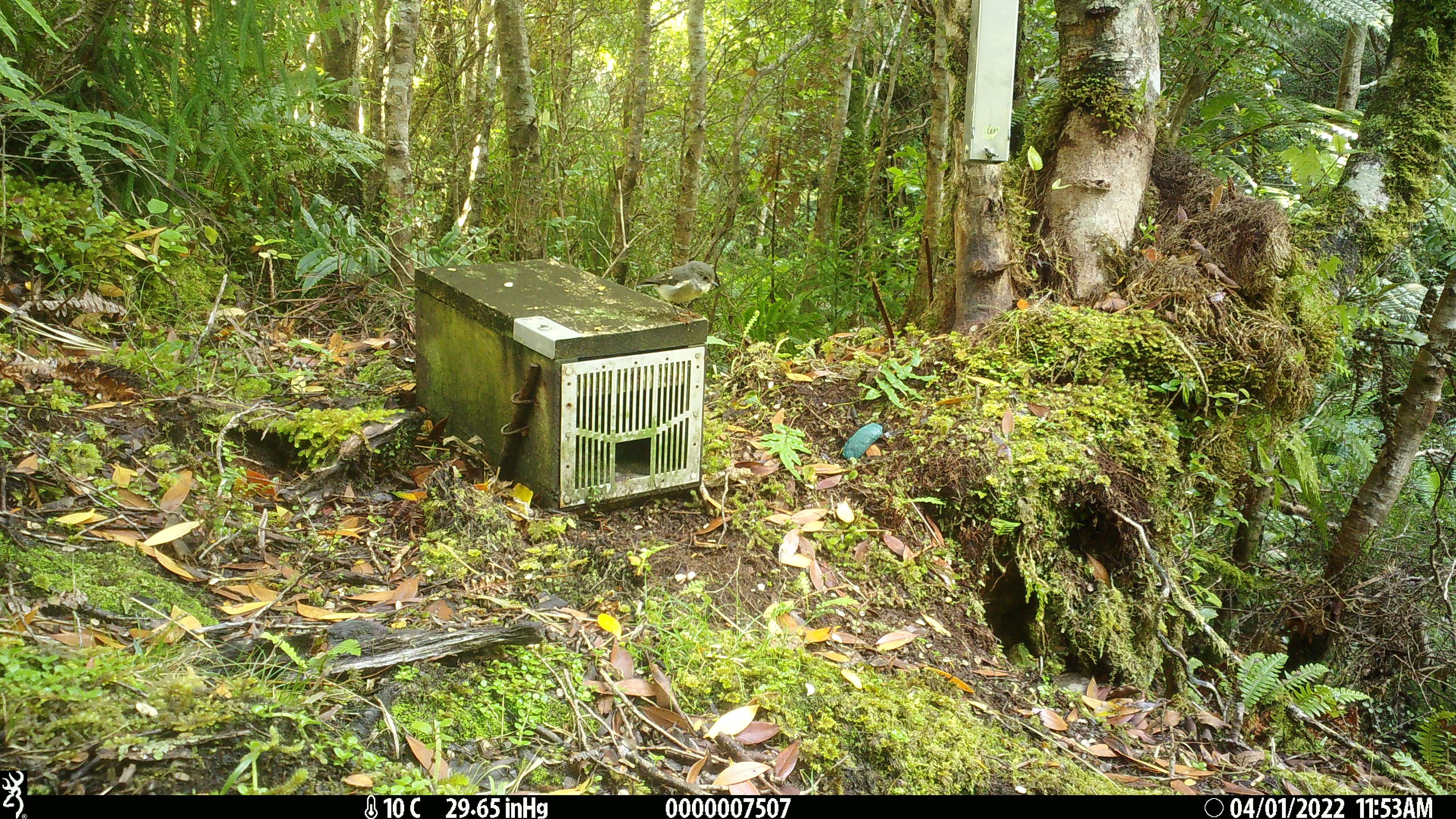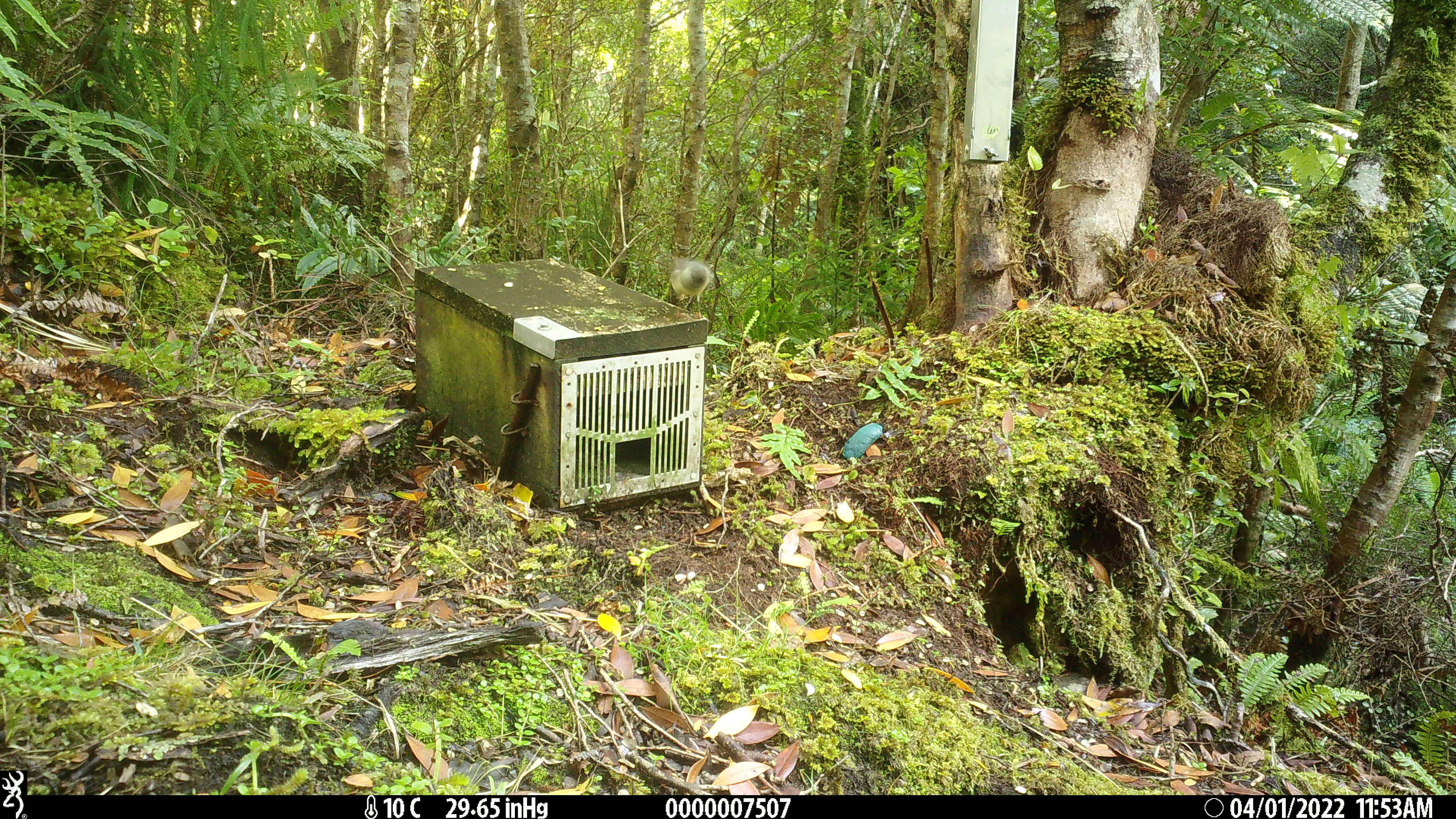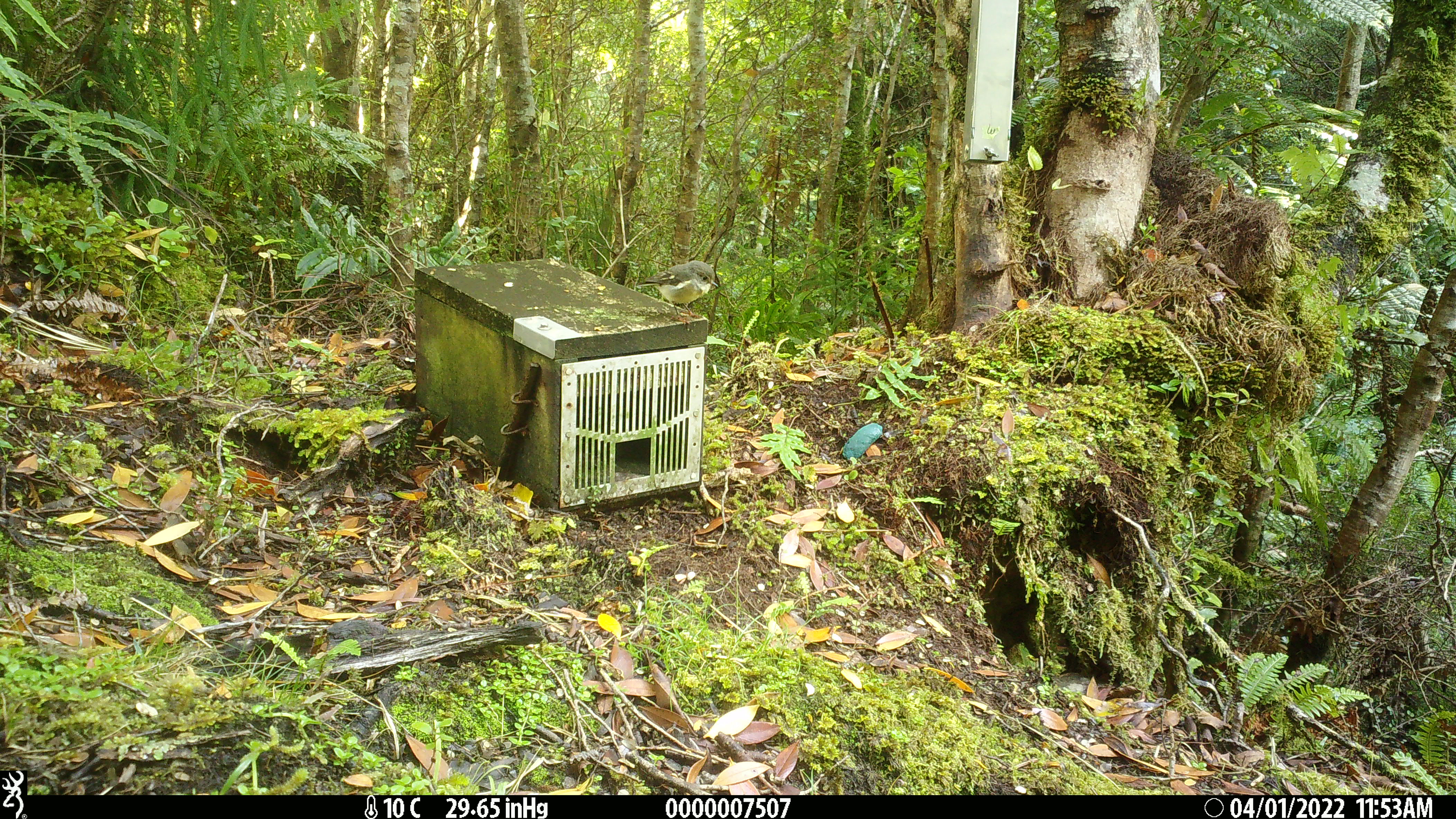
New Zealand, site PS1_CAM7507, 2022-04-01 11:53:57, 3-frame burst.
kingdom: Animalia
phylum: Chordata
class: Aves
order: Passeriformes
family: Petroicidae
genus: Petroica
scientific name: Petroica macrocephala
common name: tomtit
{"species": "tomtit (Petroica macrocephala)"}